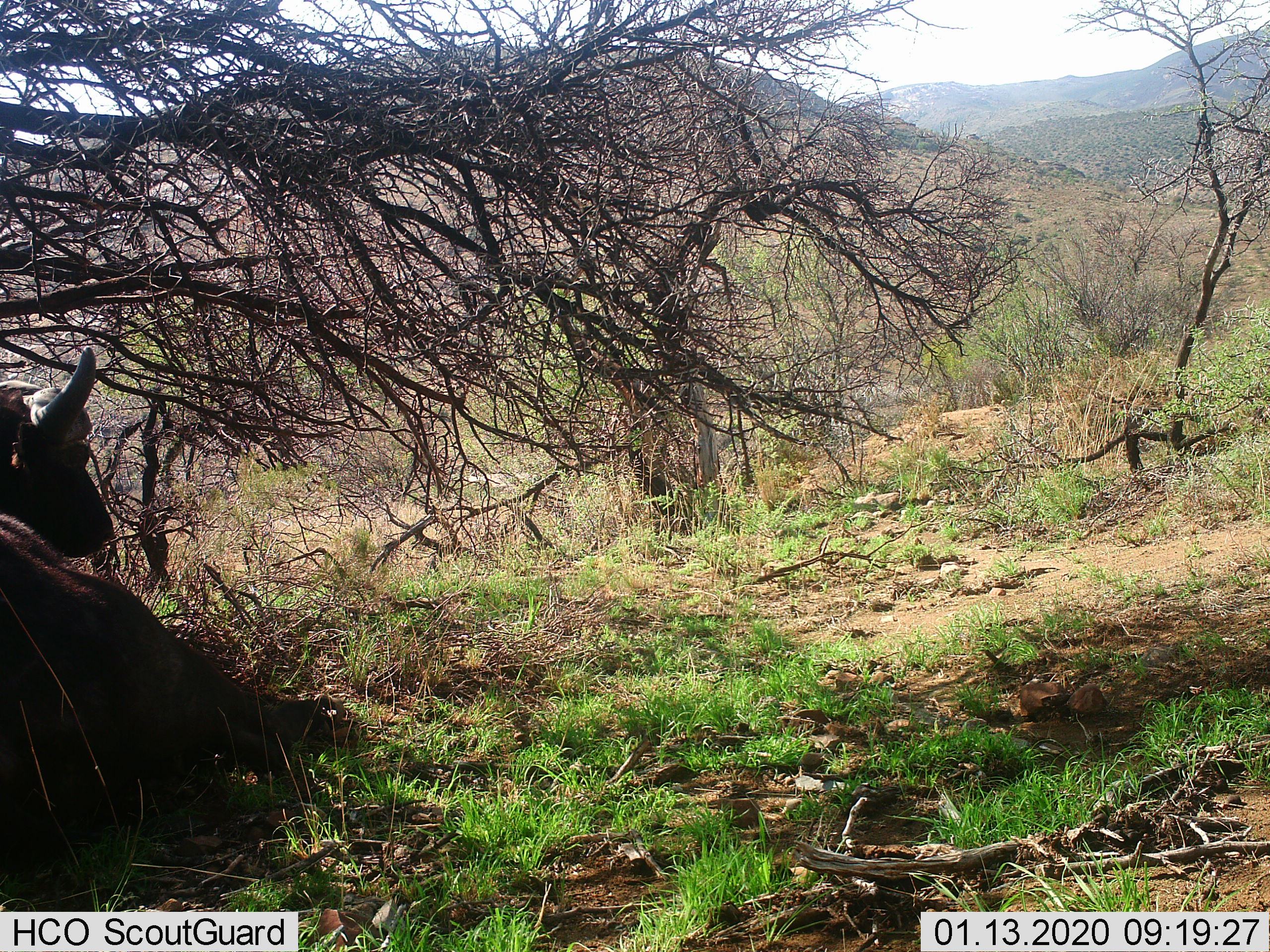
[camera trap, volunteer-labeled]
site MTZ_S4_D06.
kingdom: Animalia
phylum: Chordata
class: Mammalia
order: Artiodactyla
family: Bovidae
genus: Syncerus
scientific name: Syncerus caffer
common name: african buffalo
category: buffalo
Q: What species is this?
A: Buffalo (african buffalo) (Syncerus caffer).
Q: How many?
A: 1.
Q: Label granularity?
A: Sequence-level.